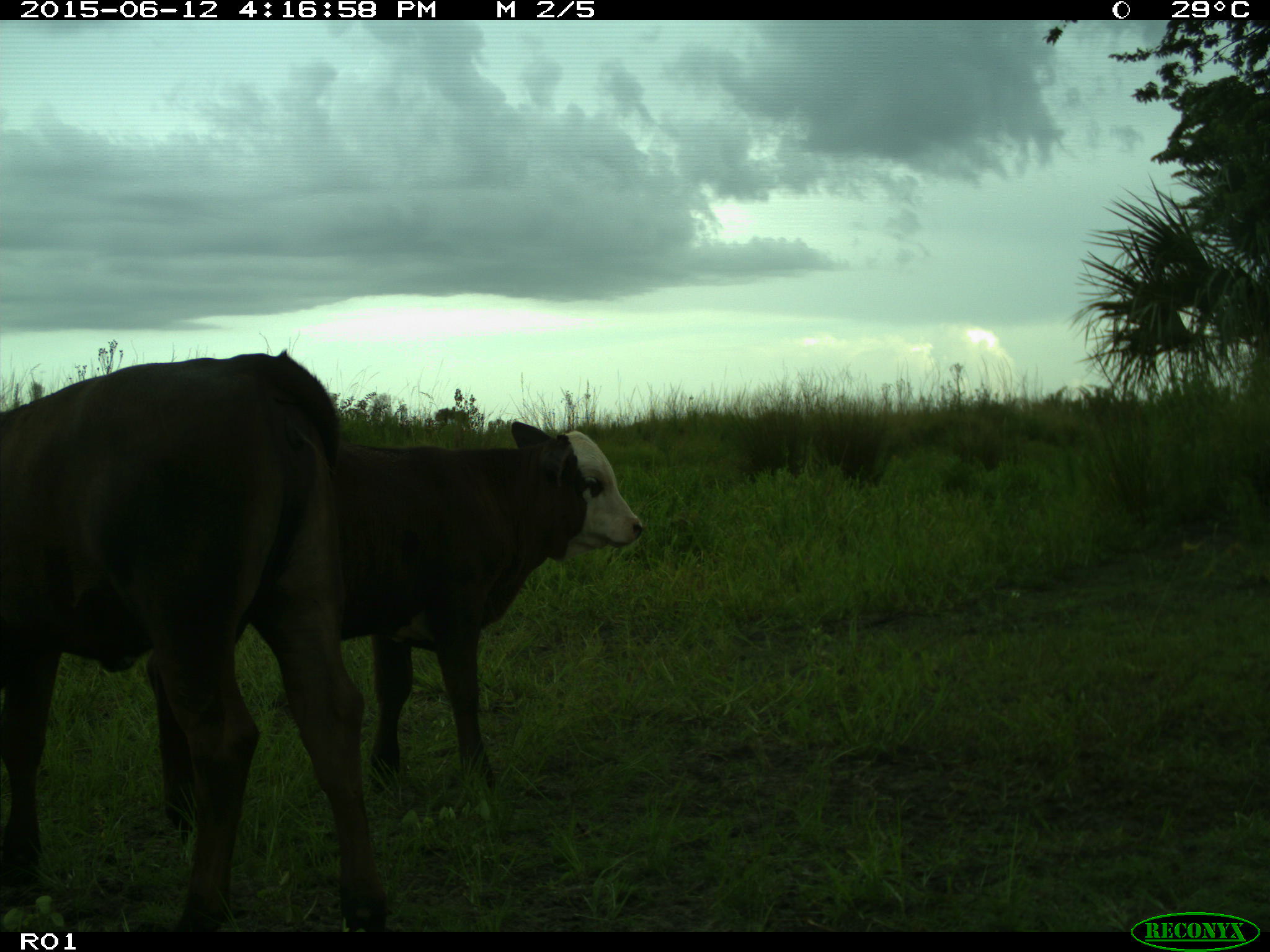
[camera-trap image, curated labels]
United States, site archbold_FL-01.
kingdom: Animalia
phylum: Chordata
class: Mammalia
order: Artiodactyla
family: Bovidae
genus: Bos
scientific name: Bos taurus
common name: domestic cow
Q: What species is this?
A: Bos taurus (domestic cow).